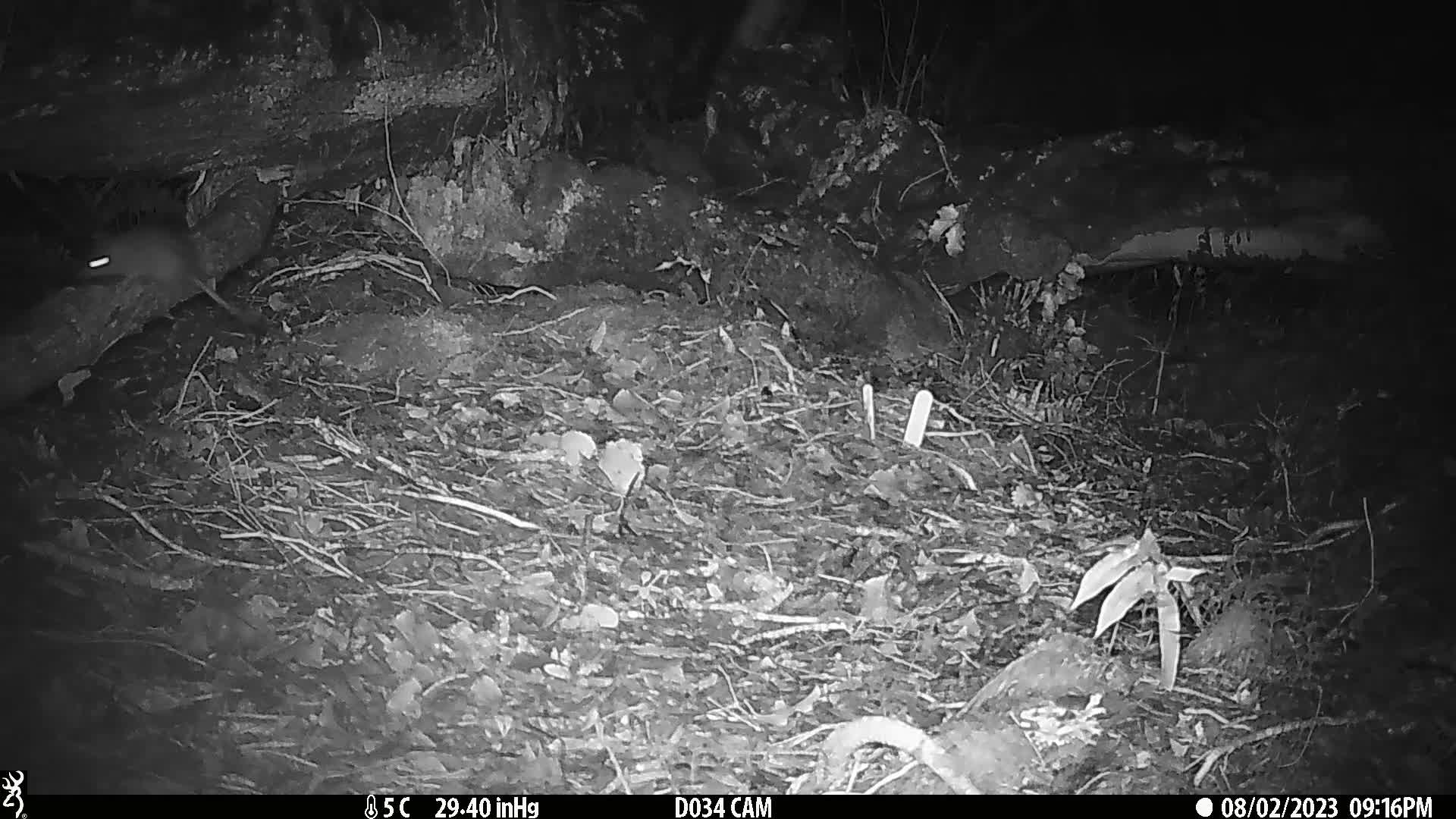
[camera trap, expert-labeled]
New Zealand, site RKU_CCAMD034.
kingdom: Animalia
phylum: Chordata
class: Mammalia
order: Rodentia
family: Muridae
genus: Rattus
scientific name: Rattus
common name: rat